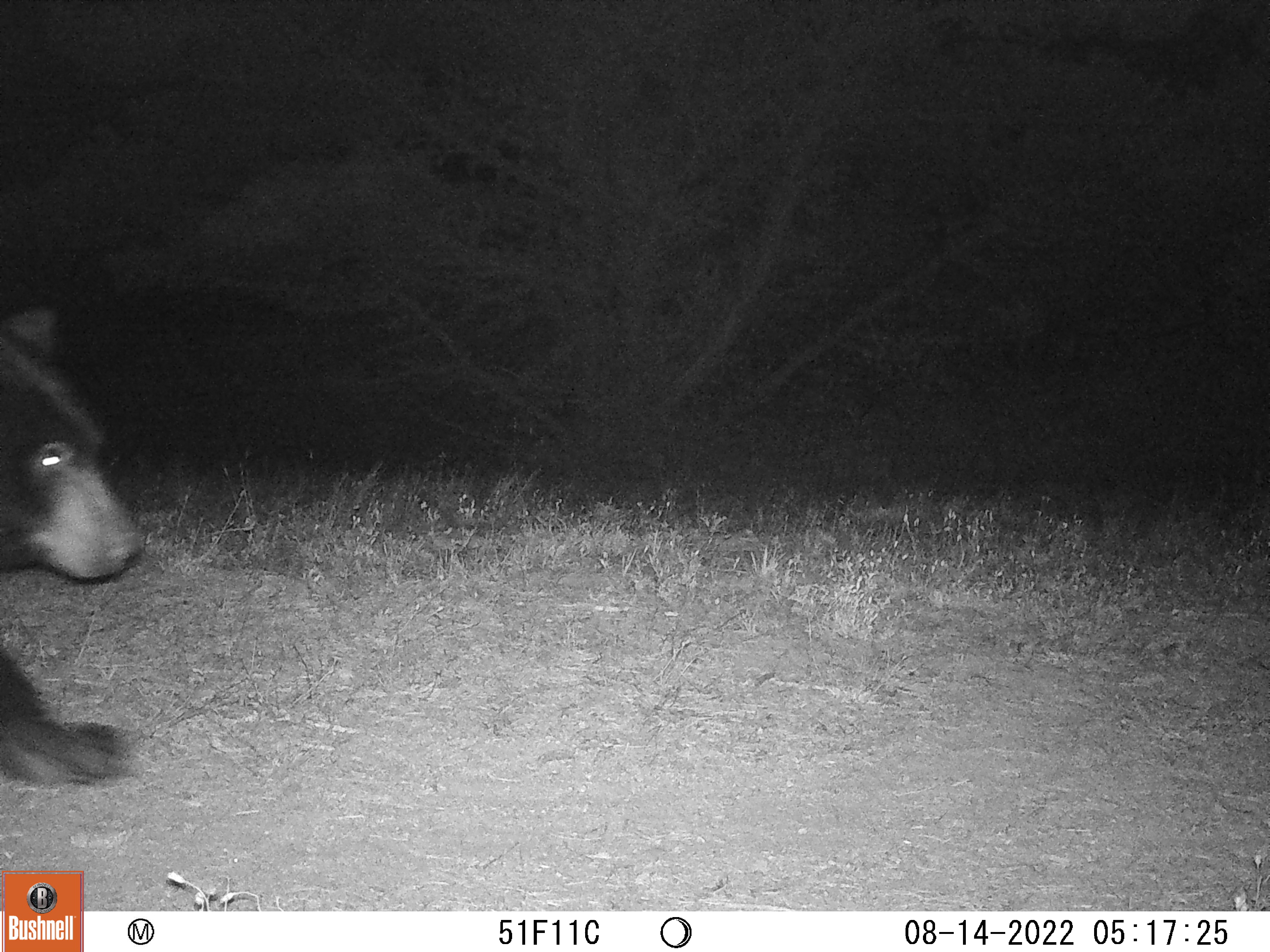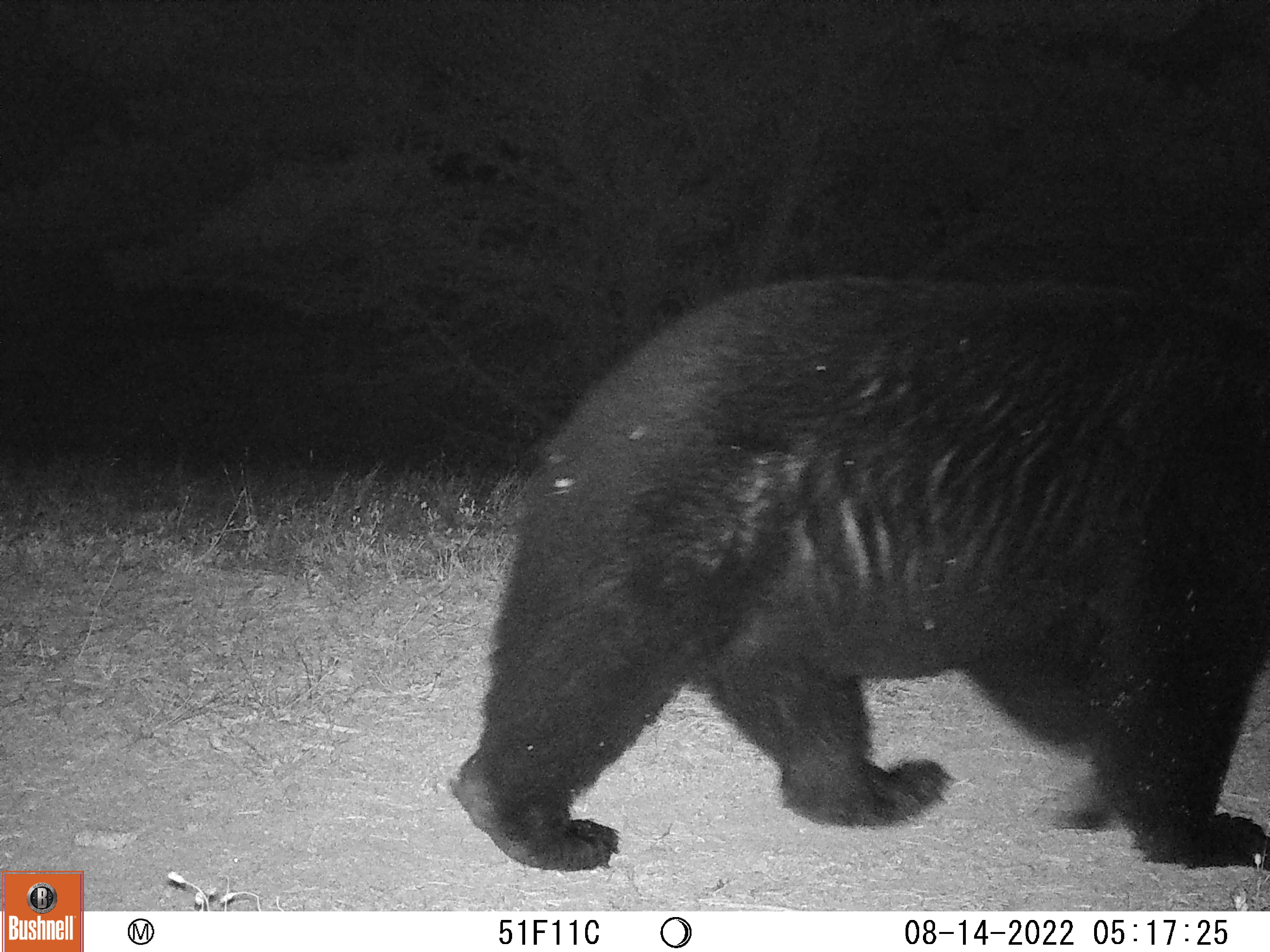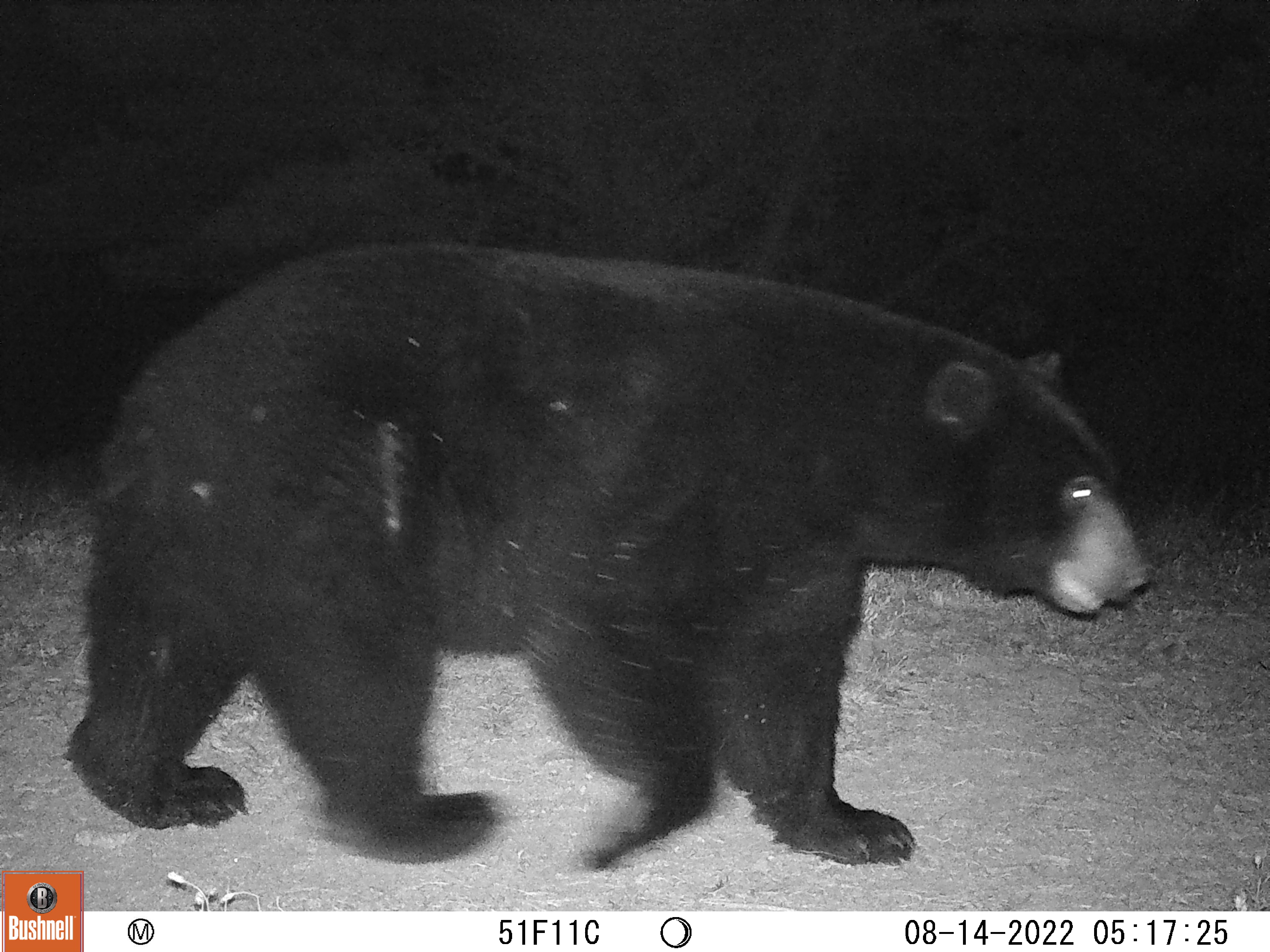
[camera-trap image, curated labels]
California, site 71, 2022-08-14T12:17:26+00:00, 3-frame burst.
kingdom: Animalia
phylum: Chordata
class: Mammalia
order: Carnivora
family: Ursidae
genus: Ursus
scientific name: Ursus americanus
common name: american black bear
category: black bear